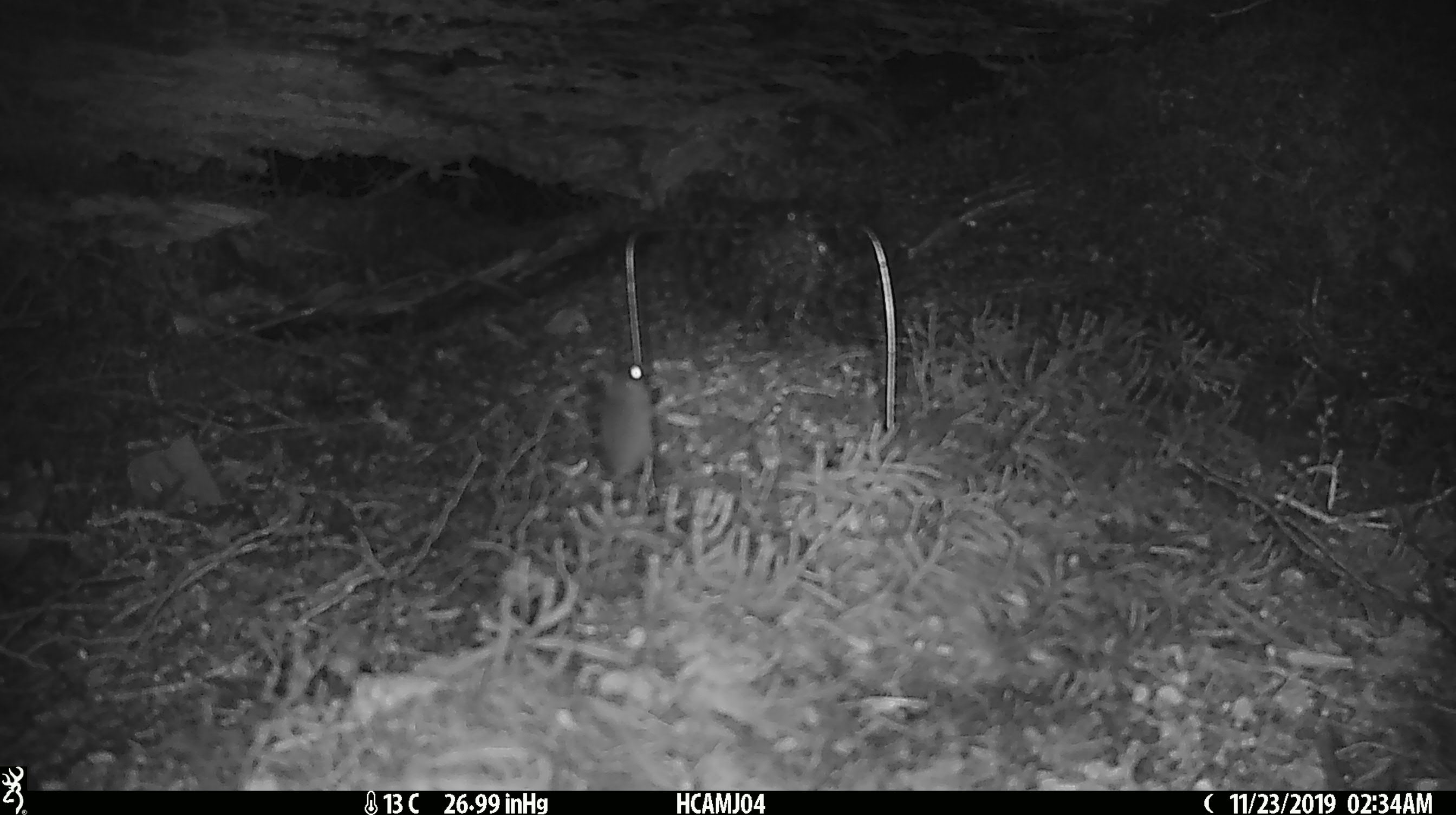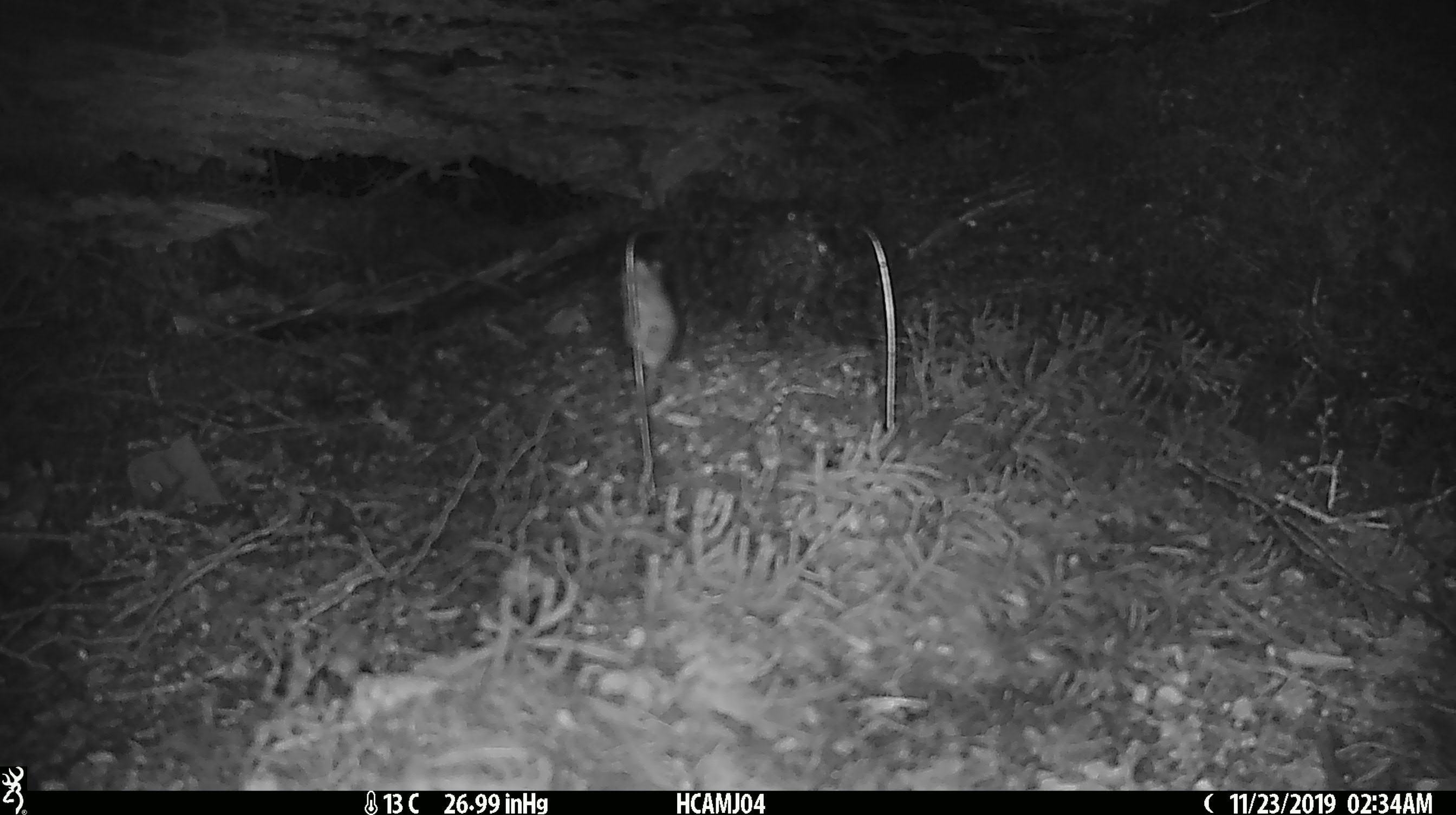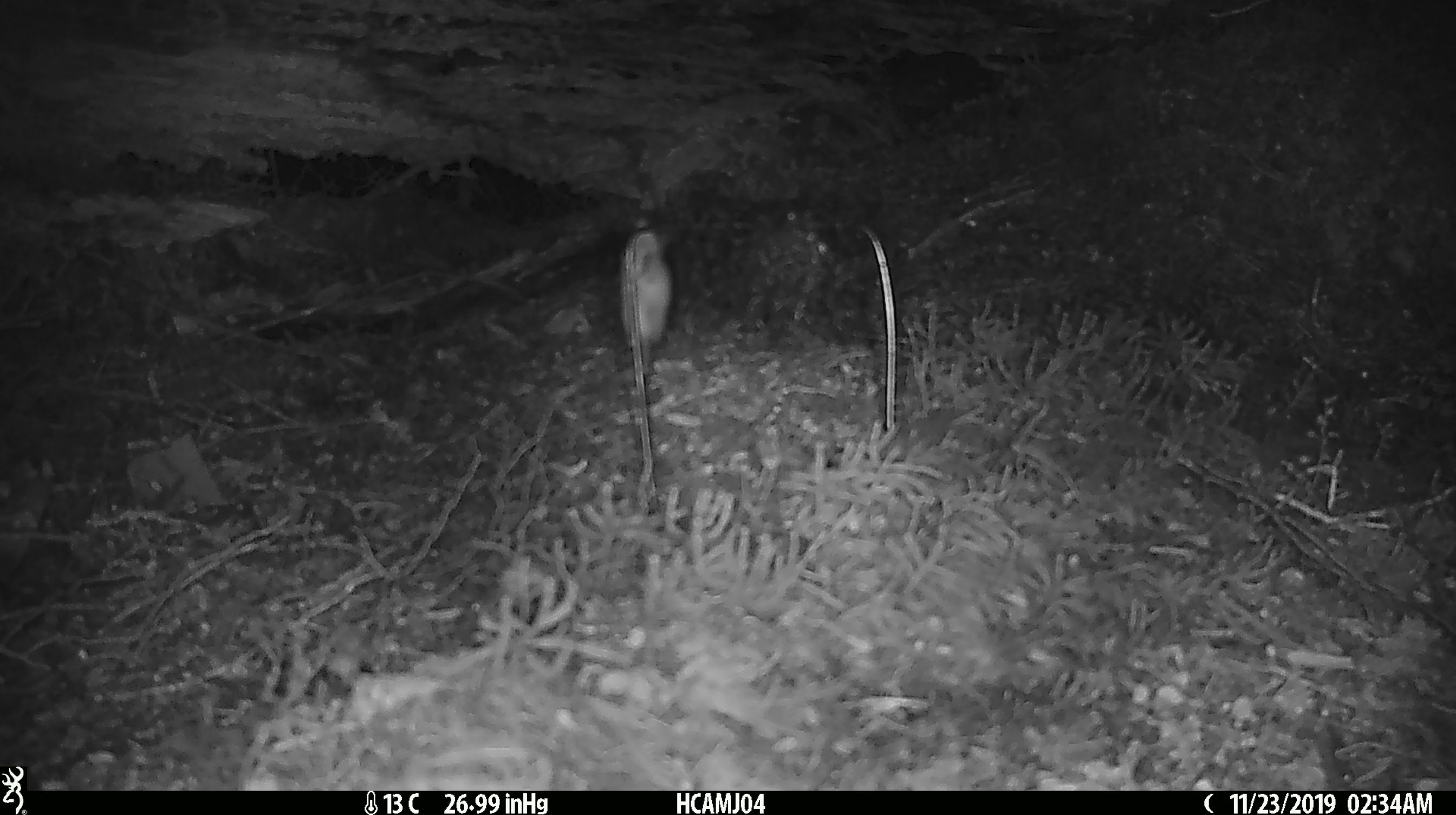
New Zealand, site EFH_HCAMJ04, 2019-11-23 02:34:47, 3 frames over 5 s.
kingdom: Animalia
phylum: Chordata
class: Mammalia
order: Rodentia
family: Muridae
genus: Mus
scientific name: Mus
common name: mouse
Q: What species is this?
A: Mouse (Mus).